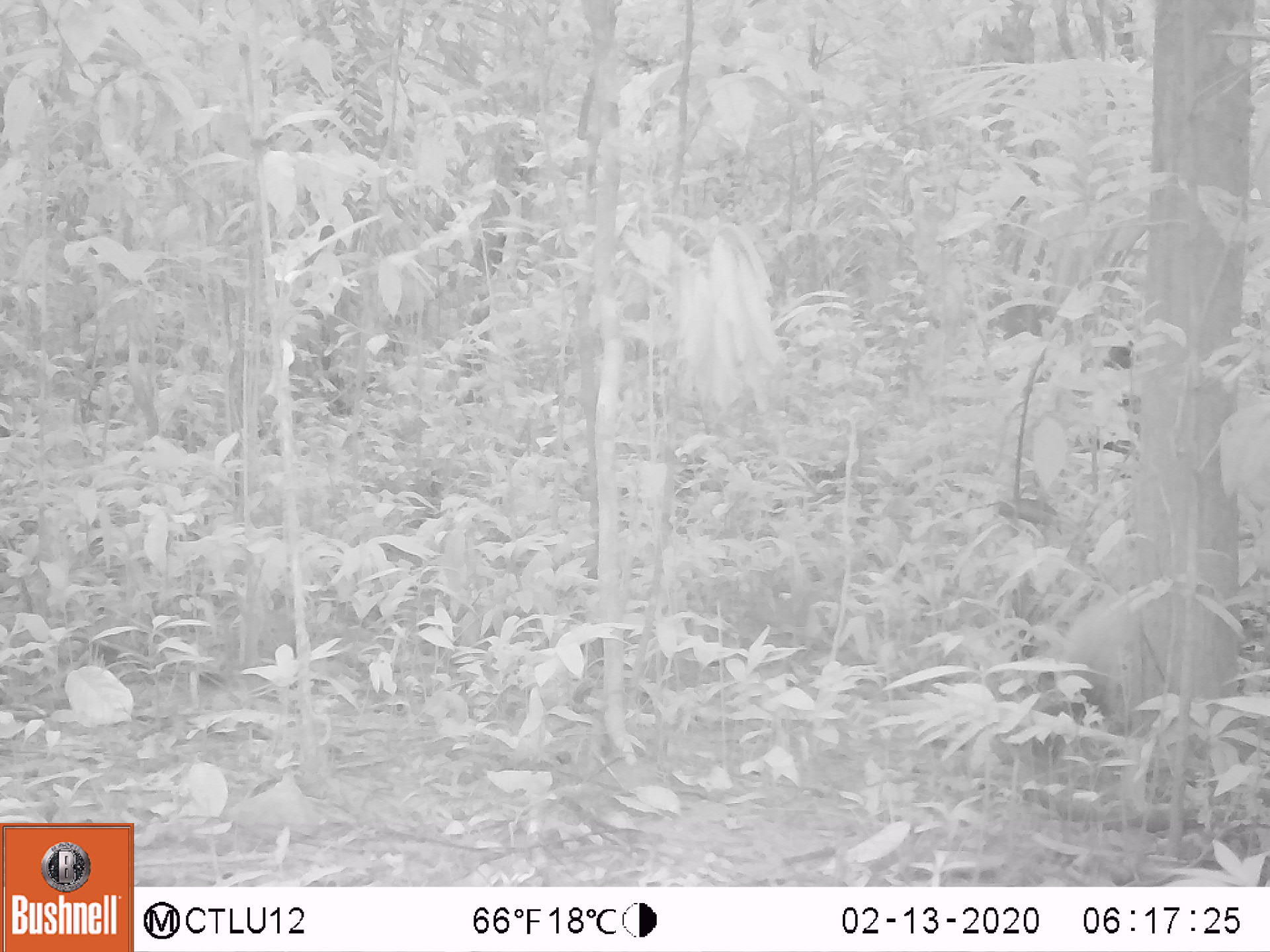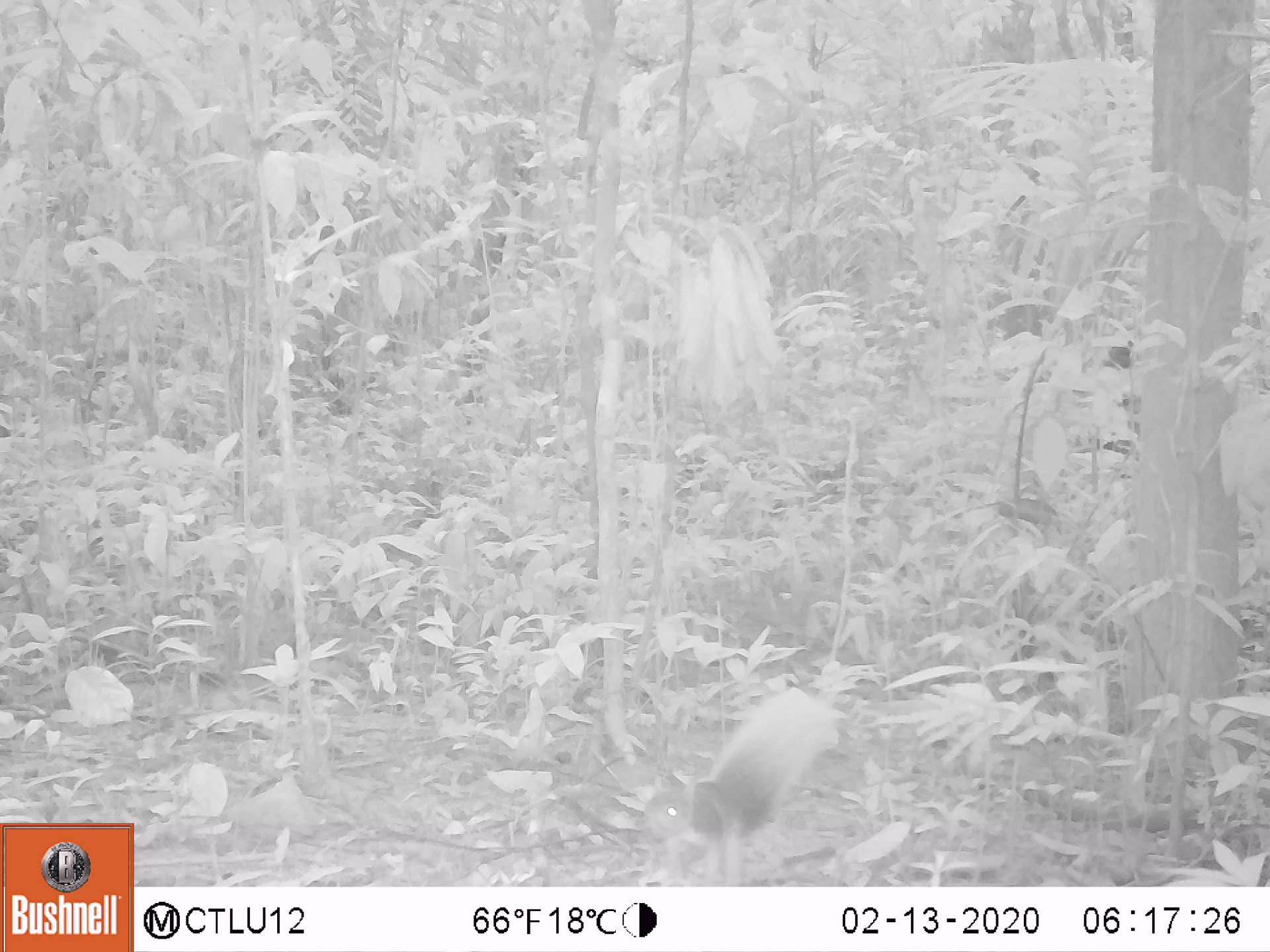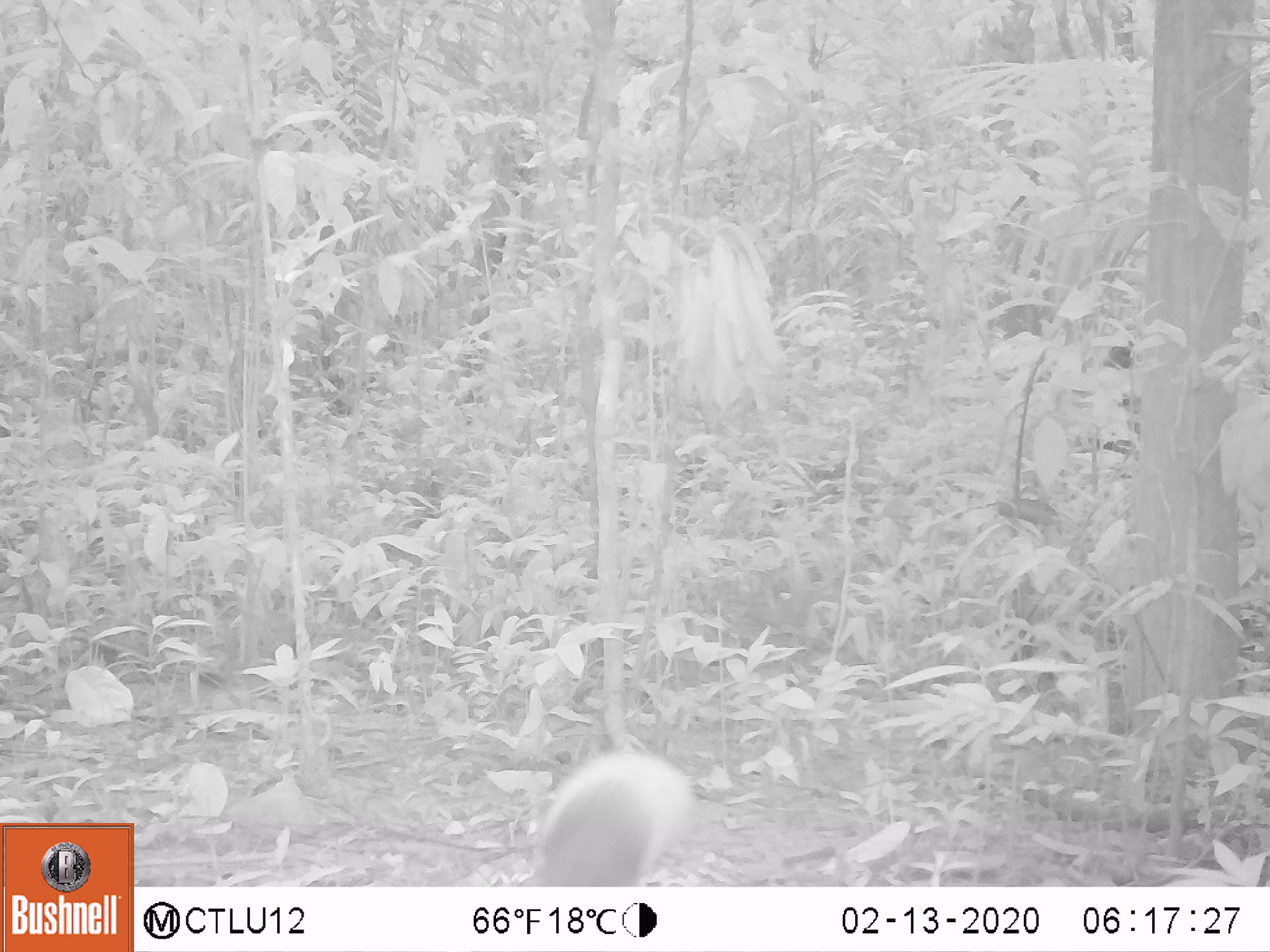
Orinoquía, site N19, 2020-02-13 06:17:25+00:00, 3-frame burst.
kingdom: Animalia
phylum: Chordata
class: Mammalia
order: Rodentia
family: Sciuridae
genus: Sciurus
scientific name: Sciurus igniventris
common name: northern amazon red squirrel